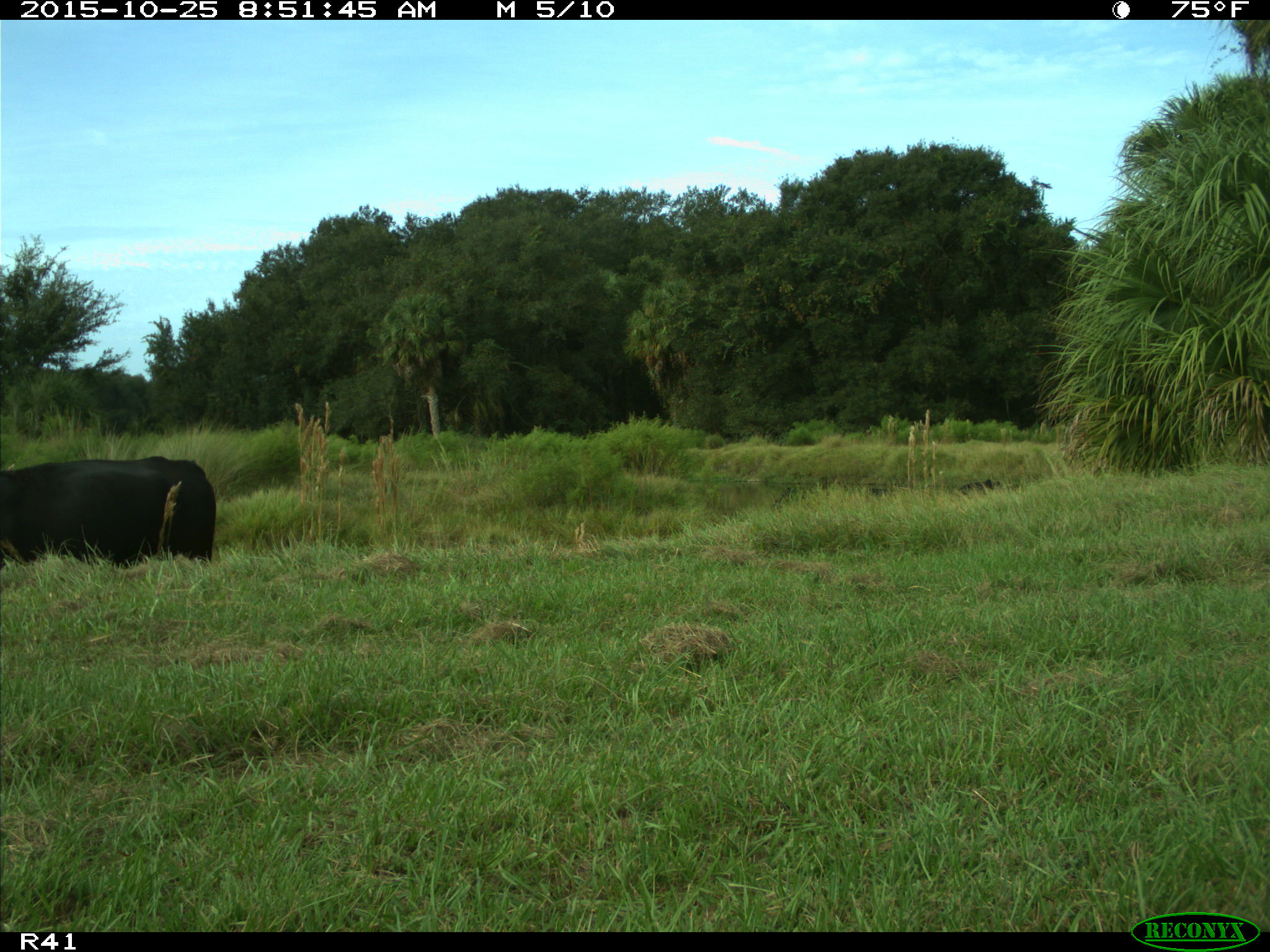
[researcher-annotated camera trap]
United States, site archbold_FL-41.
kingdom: Animalia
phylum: Chordata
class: Mammalia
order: Artiodactyla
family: Bovidae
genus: Bos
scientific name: Bos taurus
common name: domestic cow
Bos taurus (domestic cow).